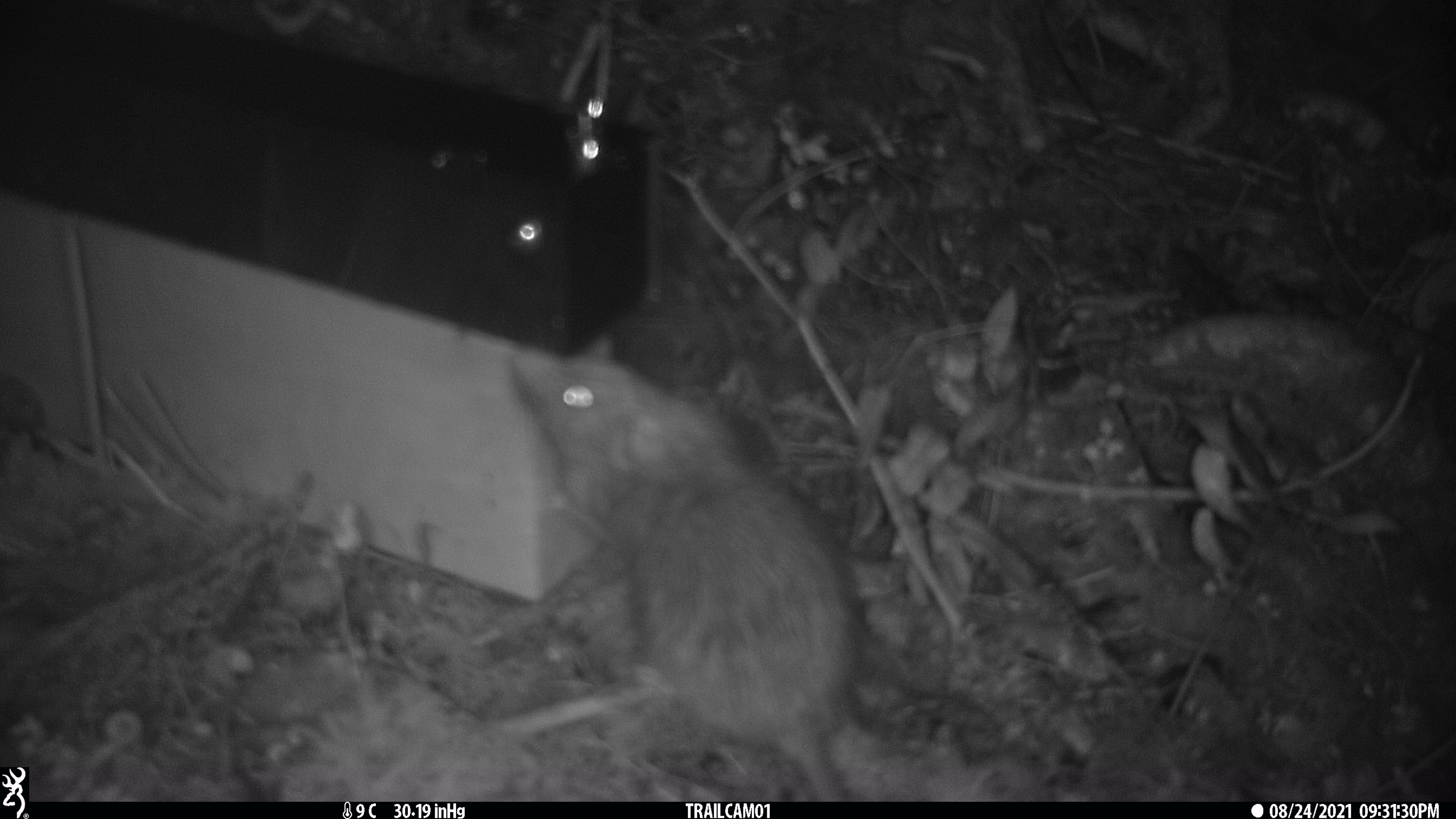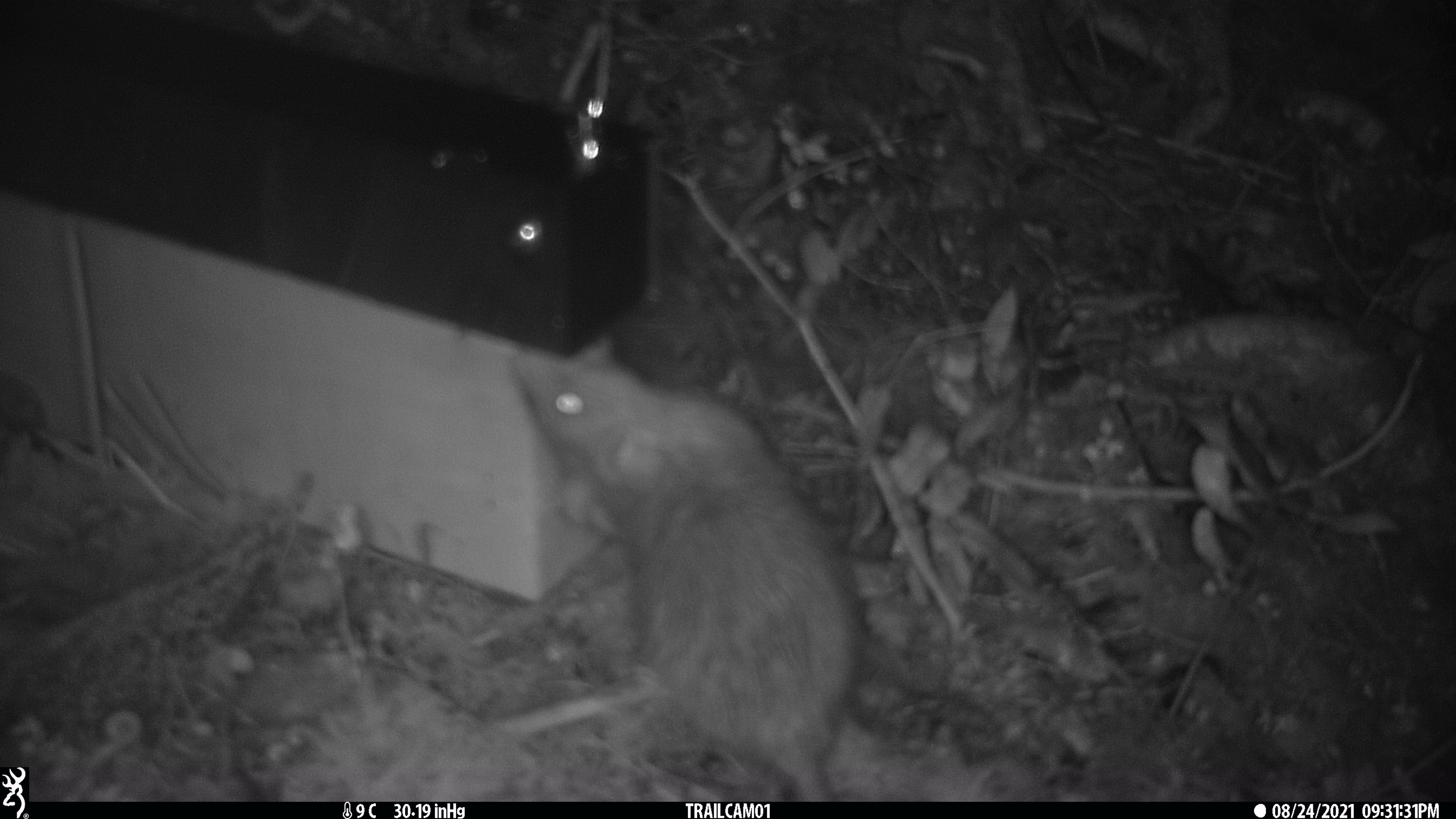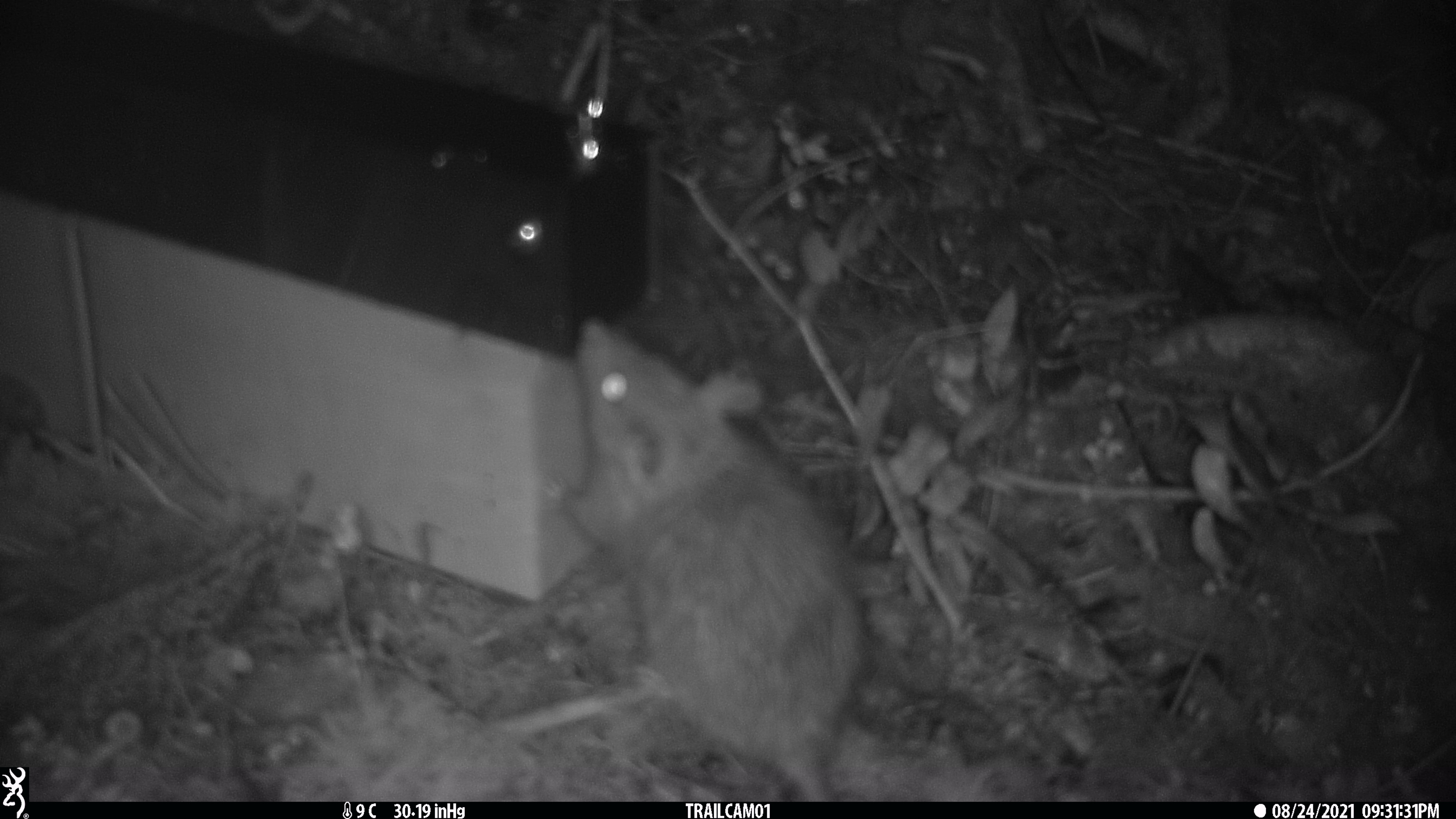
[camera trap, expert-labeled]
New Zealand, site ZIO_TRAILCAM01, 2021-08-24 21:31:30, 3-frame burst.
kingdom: Animalia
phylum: Chordata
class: Mammalia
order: Rodentia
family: Muridae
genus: Rattus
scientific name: Rattus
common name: rat